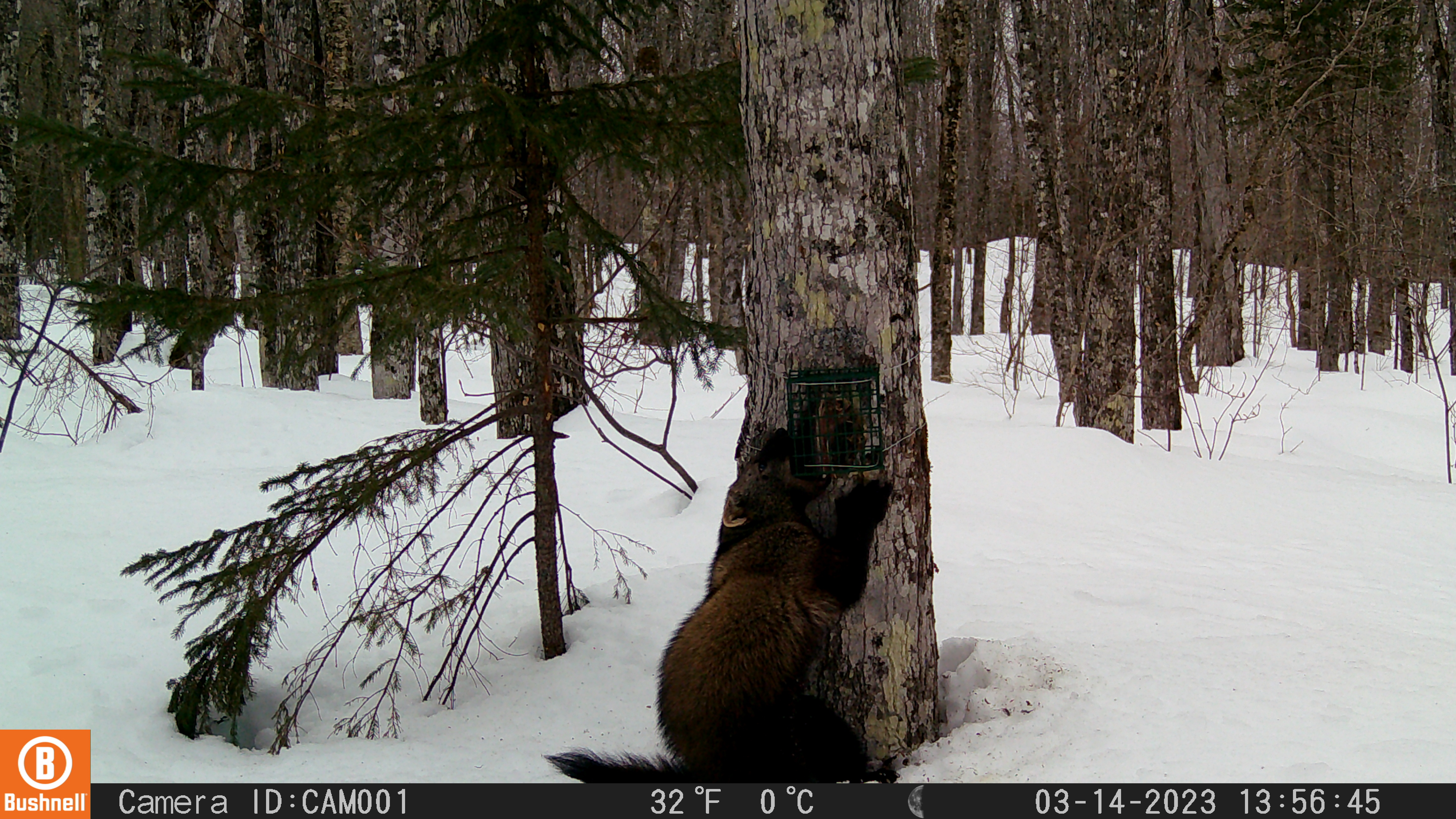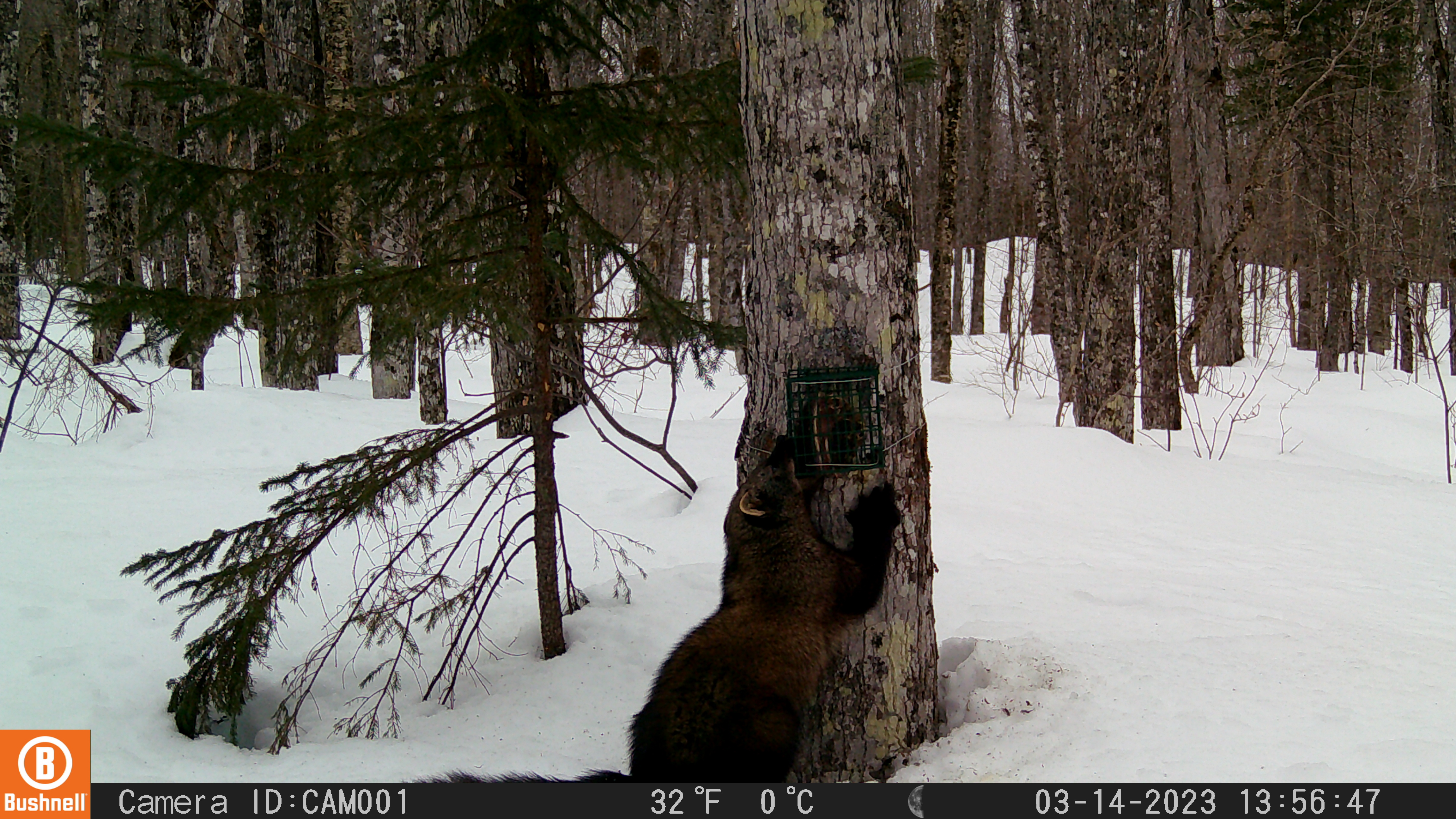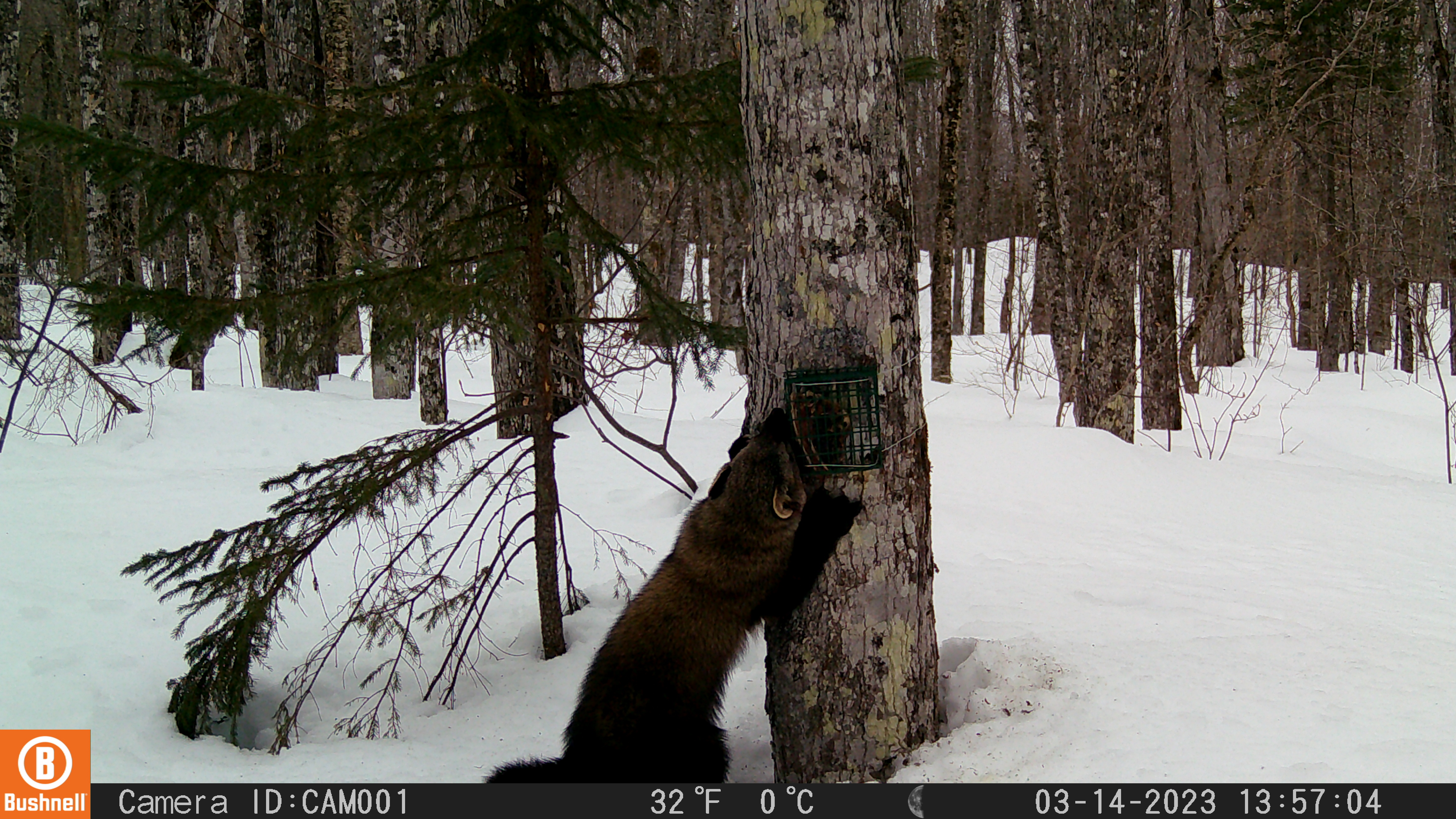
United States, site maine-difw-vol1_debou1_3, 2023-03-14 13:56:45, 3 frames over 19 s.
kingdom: Animalia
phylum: Chordata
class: Mammalia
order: Carnivora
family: Mustelidae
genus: Pekania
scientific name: Pekania pennanti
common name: fisher